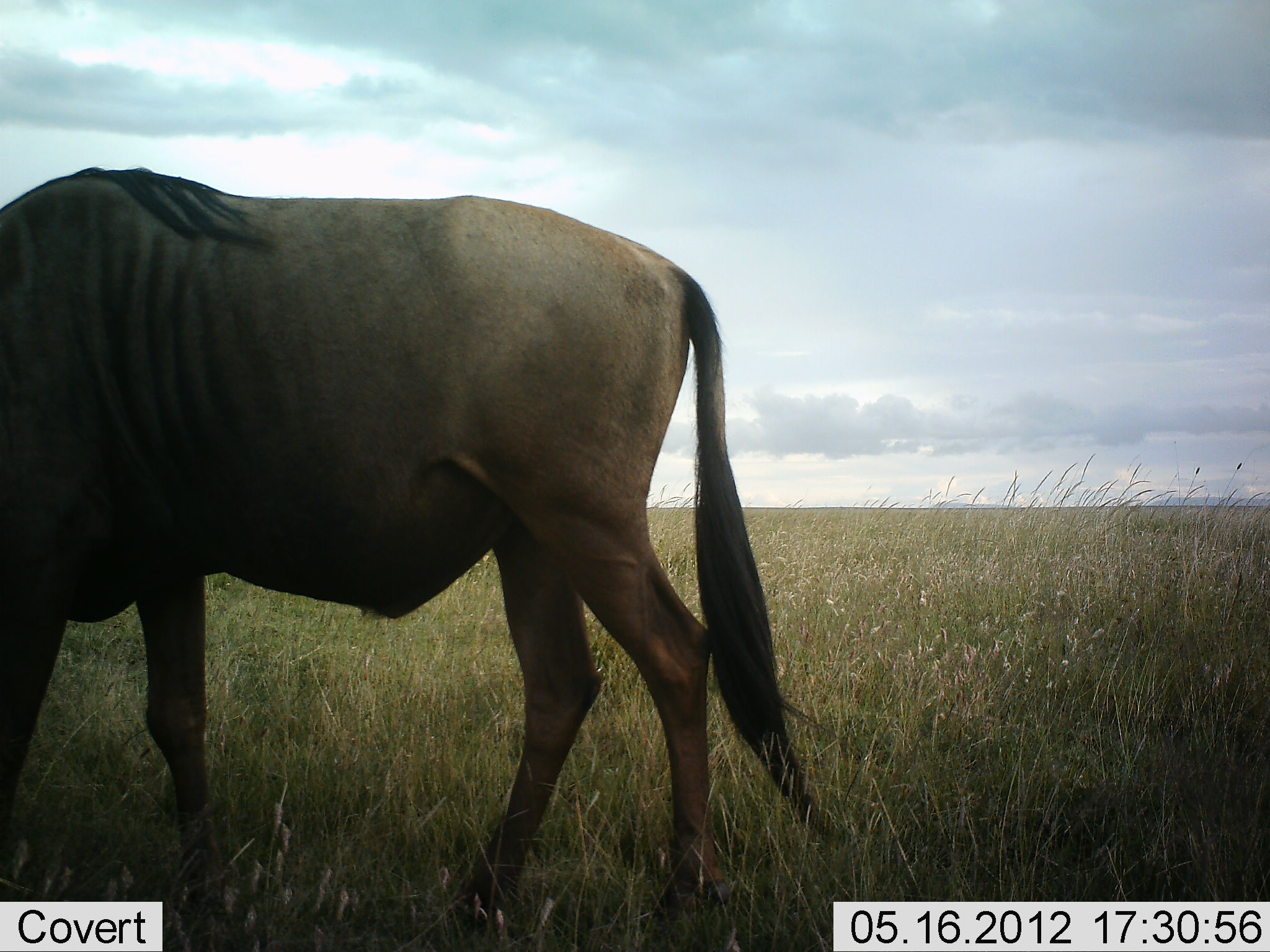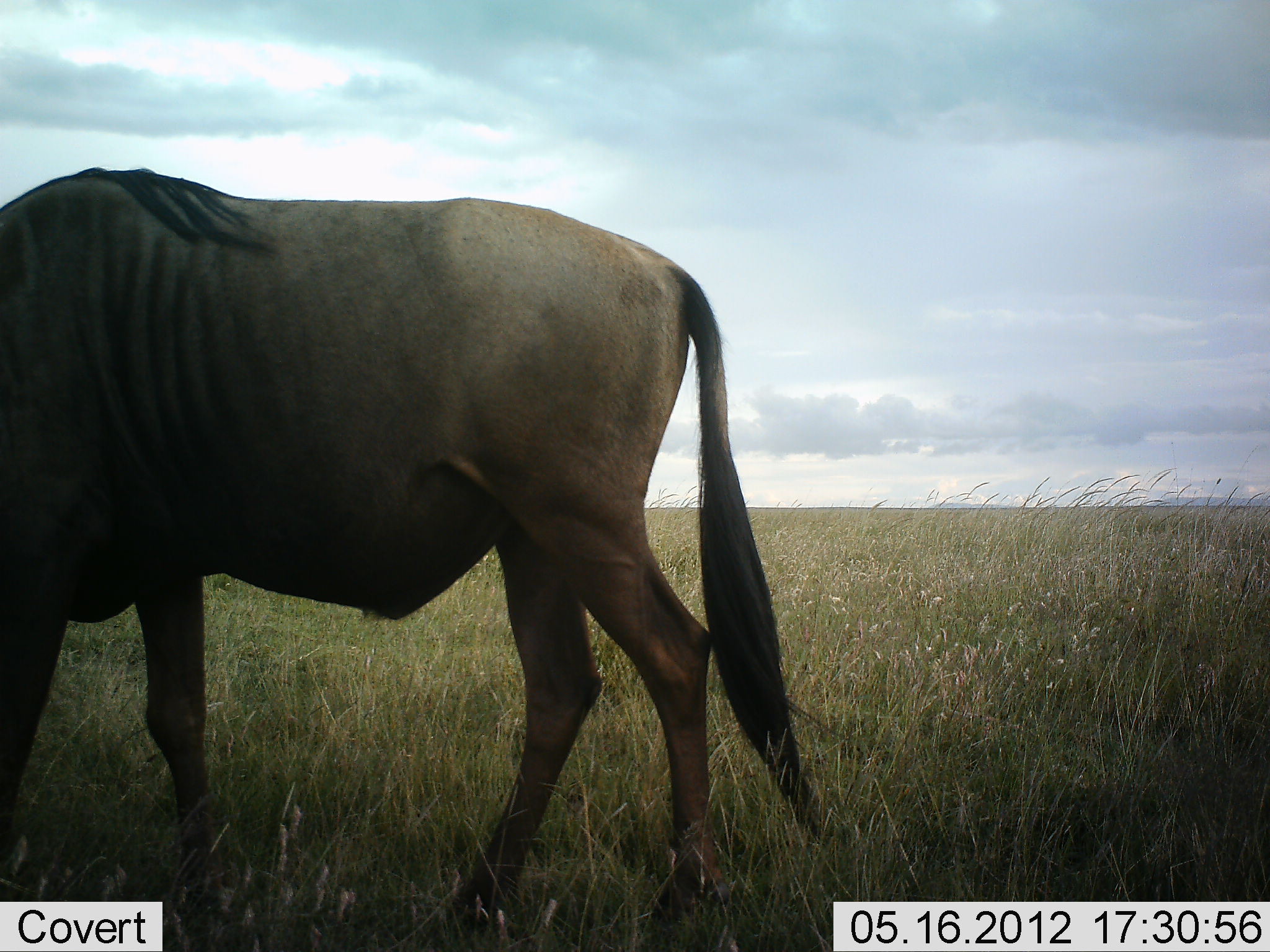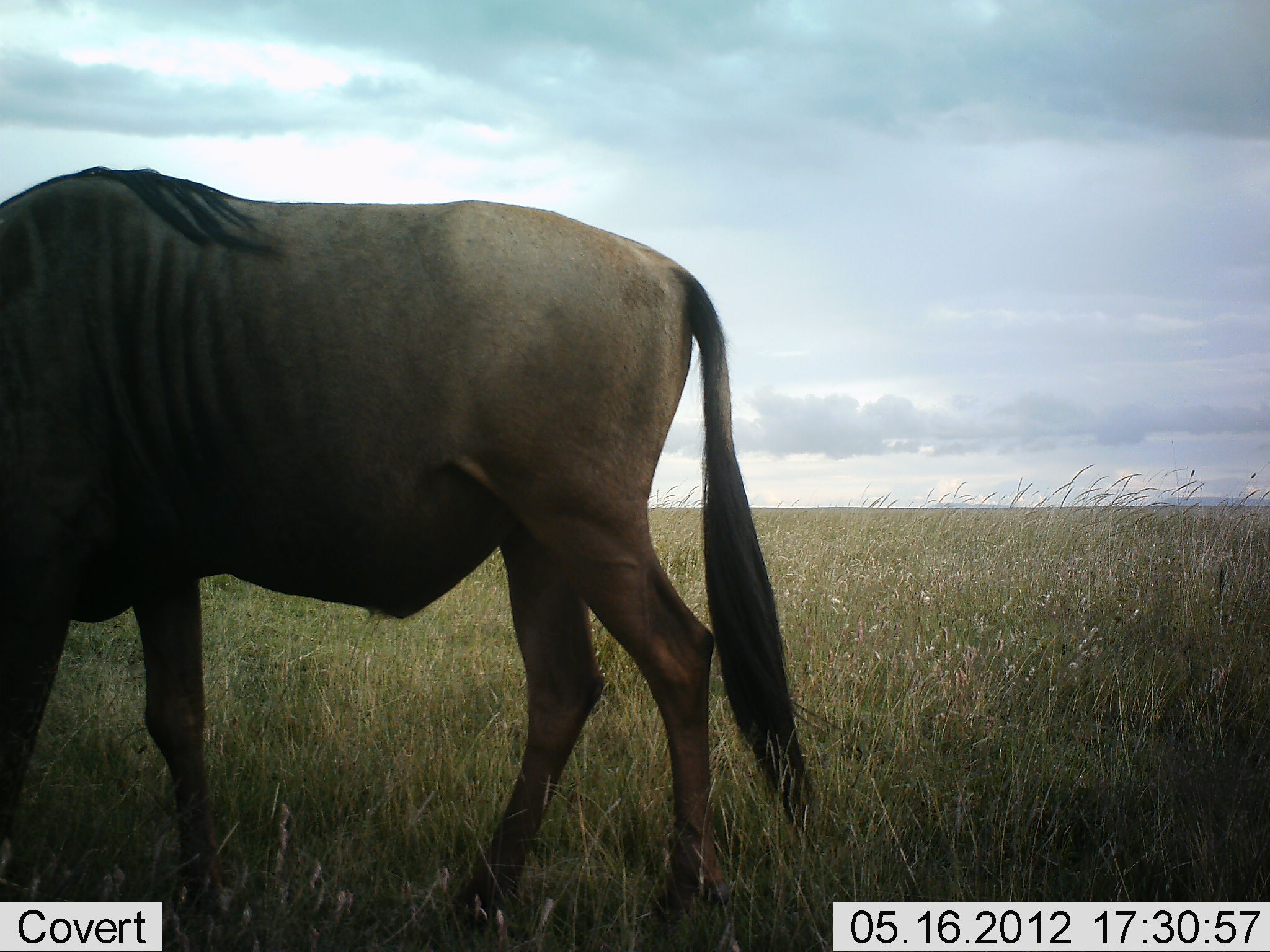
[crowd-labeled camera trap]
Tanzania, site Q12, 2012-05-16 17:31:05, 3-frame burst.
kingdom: Animalia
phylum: Chordata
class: Mammalia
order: Artiodactyla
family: Bovidae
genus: Connochaetes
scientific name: Connochaetes taurinus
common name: blue wildebeest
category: wildebeest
Wildebeest (blue wildebeest) (Connochaetes taurinus), count 1. Behavior (volunteer vote fractions): standing 70%, resting 0%, moving 0%, interacting 0%. Young present (vote fraction): 0%. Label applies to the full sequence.